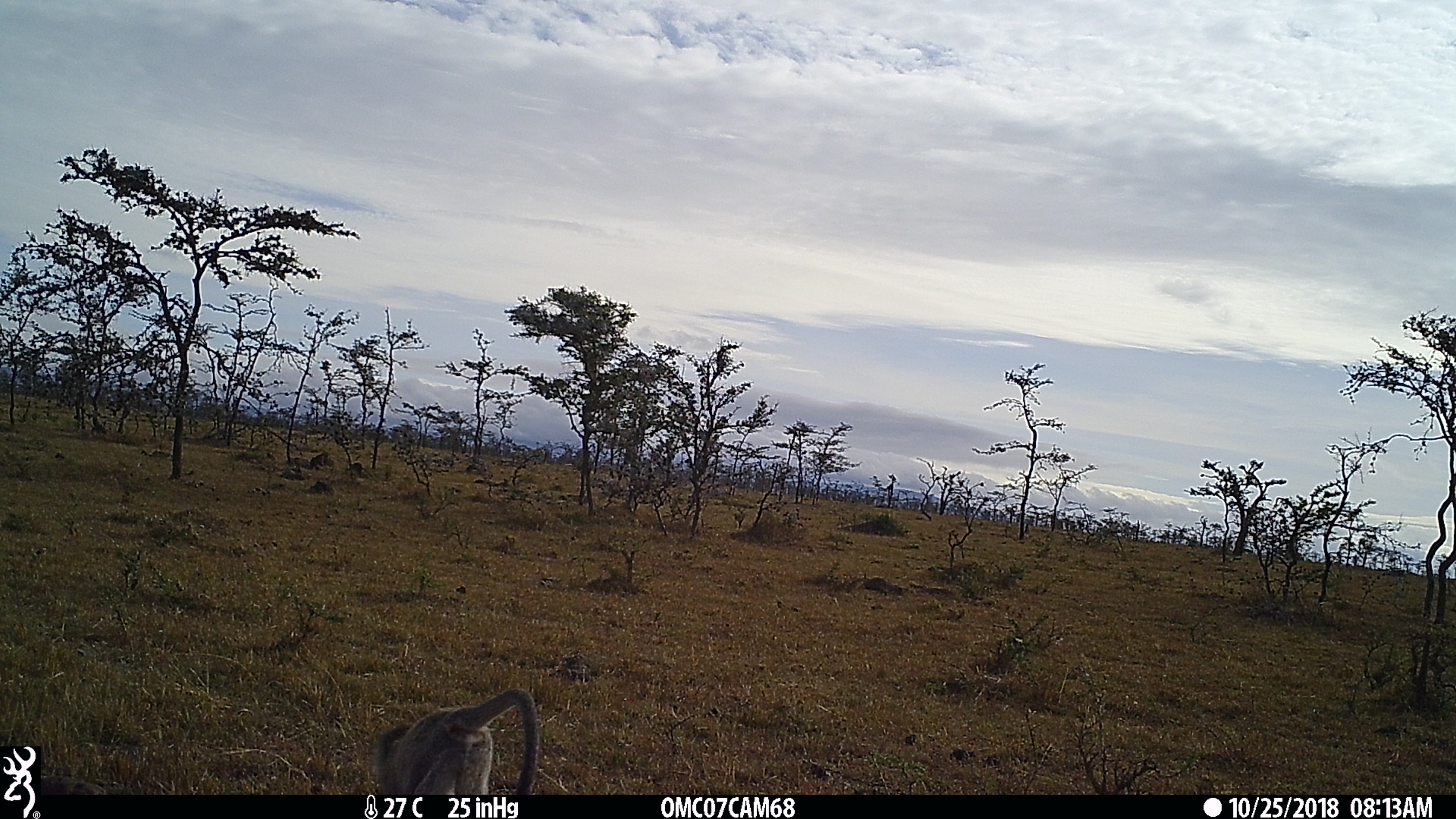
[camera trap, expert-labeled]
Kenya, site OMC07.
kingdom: Animalia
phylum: Chordata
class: Mammalia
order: Primates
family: Cercopithecidae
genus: Chlorocebus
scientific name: Chlorocebus pygerythrus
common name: vervet monkey